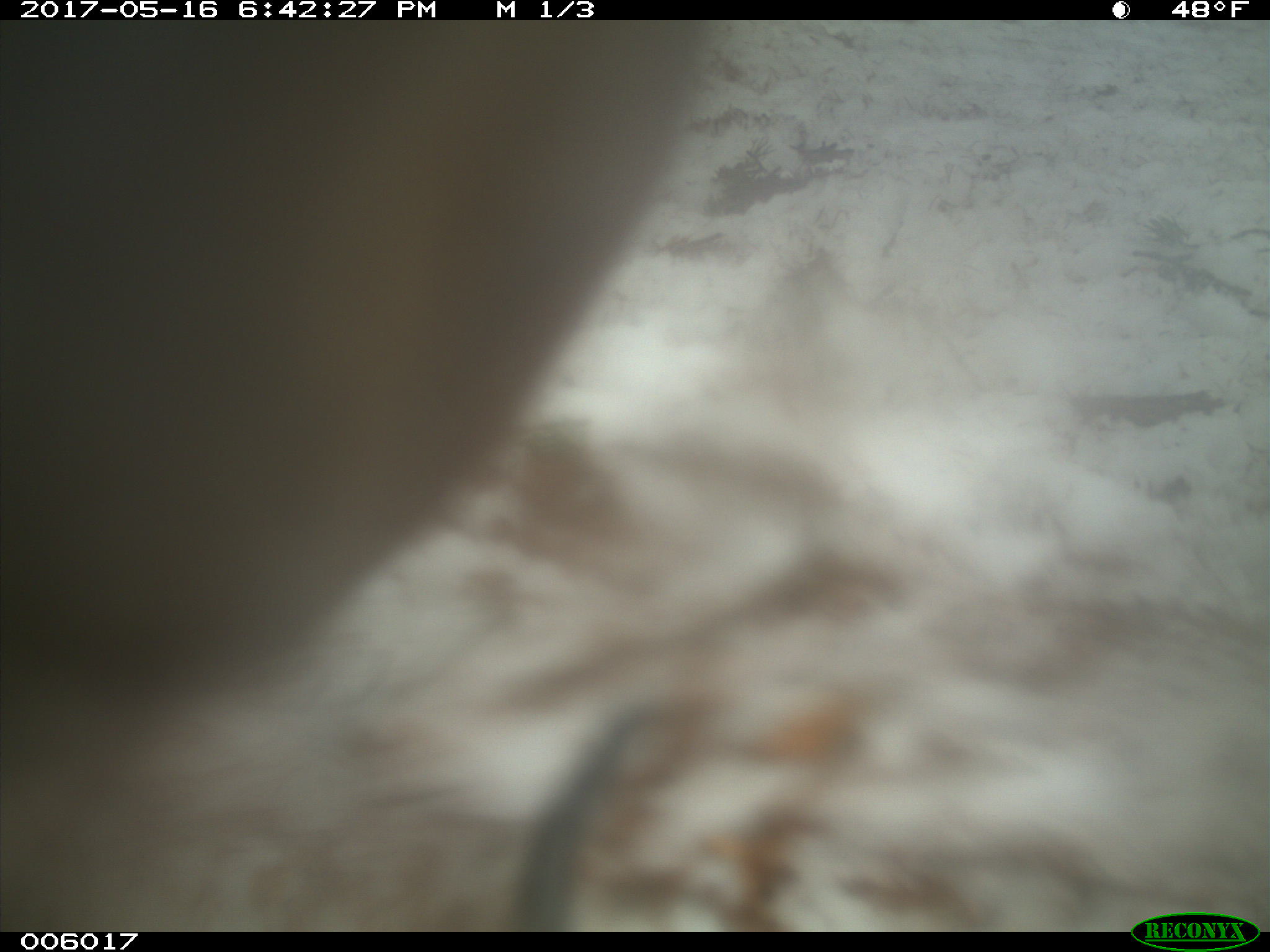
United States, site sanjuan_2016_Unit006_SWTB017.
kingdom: Animalia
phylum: Chordata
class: Mammalia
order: Carnivora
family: Ursidae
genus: Ursus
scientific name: Ursus americanus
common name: american black bear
Ursus americanus (american black bear).